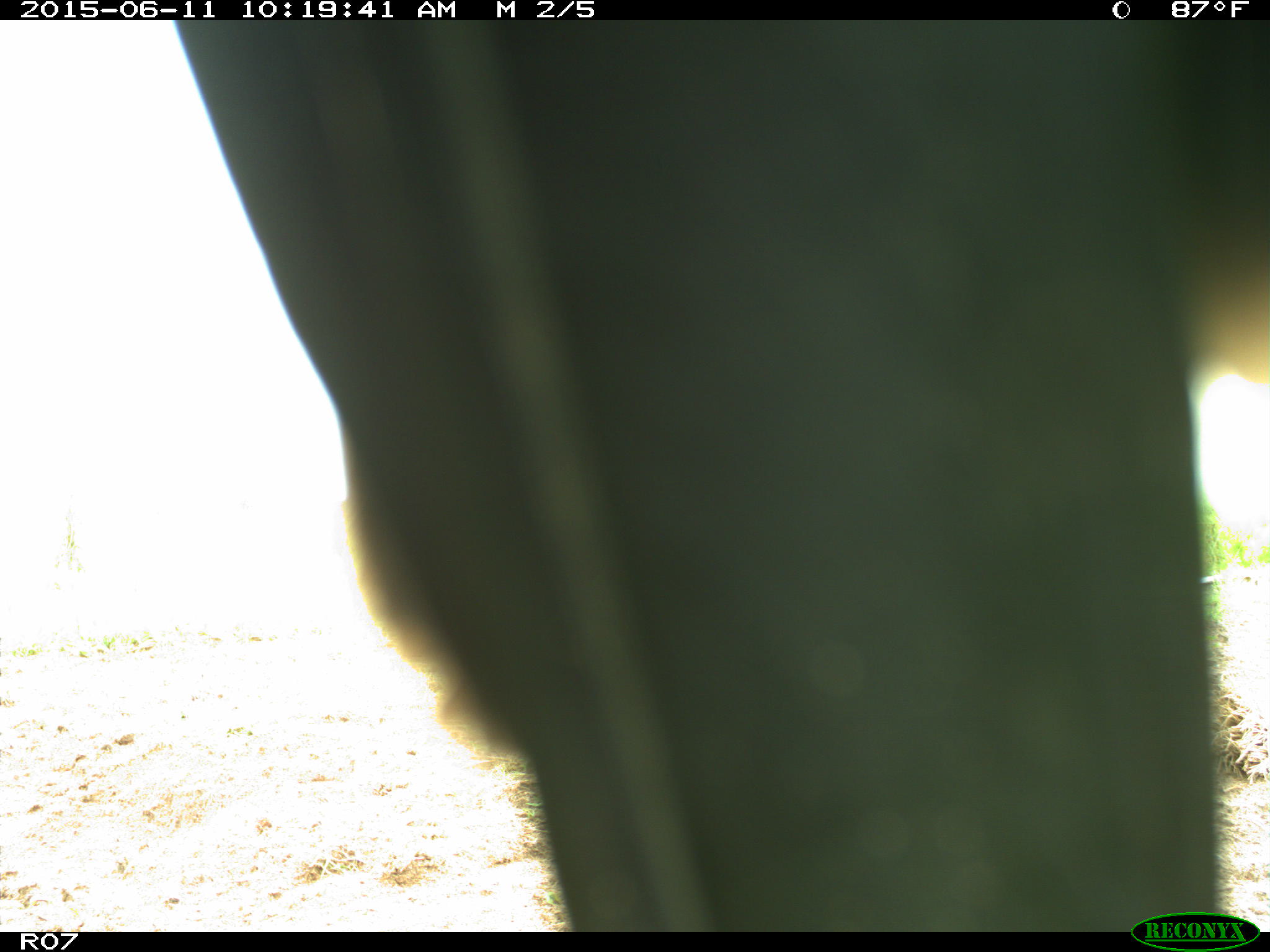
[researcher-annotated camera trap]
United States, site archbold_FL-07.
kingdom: Animalia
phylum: Chordata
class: Mammalia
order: Artiodactyla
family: Bovidae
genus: Bos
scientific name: Bos taurus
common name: domestic cow